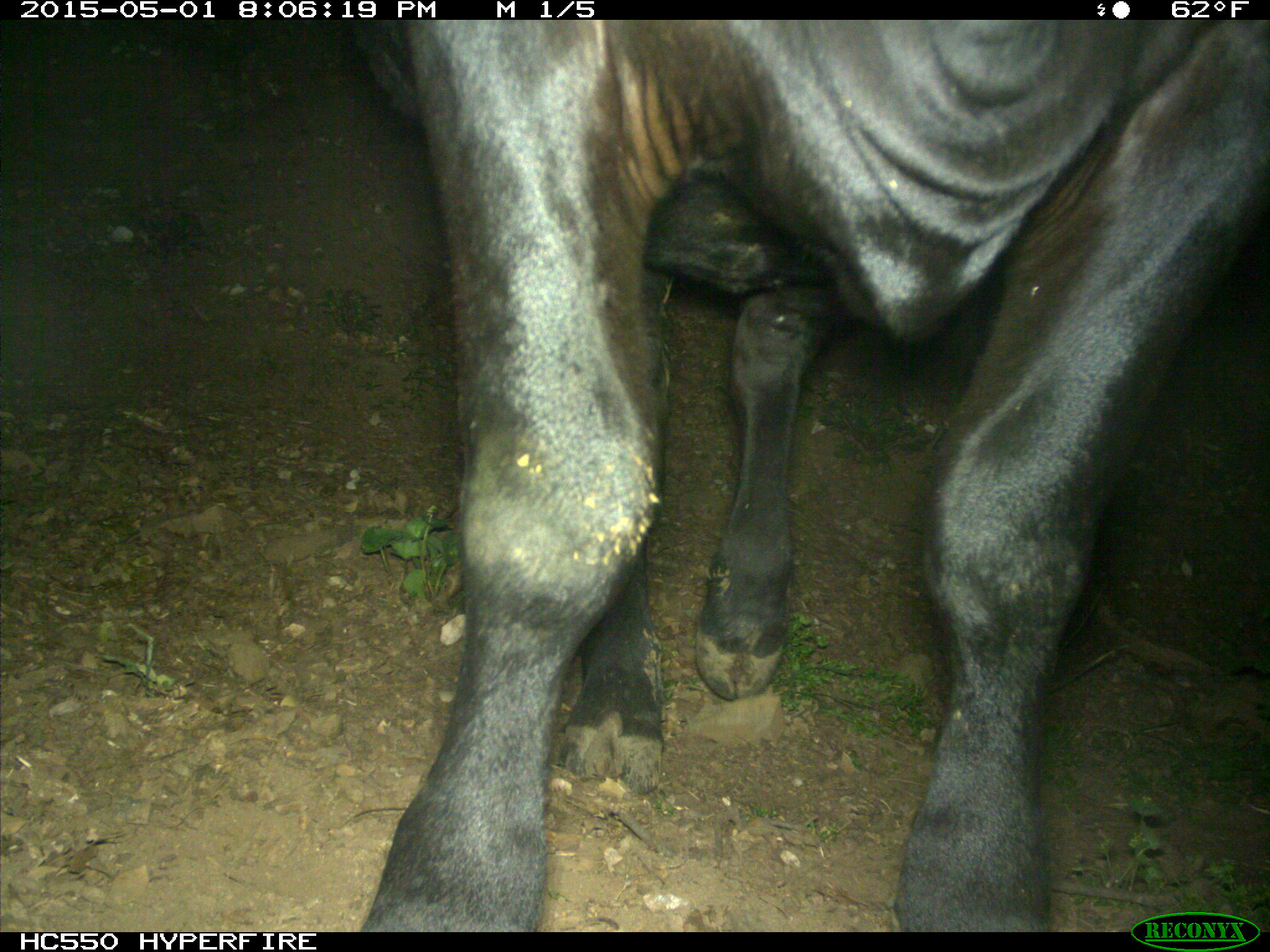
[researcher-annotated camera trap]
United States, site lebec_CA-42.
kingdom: Animalia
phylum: Chordata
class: Mammalia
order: Artiodactyla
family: Bovidae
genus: Bos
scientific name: Bos taurus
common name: domestic cow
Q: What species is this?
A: Bos taurus (domestic cow).